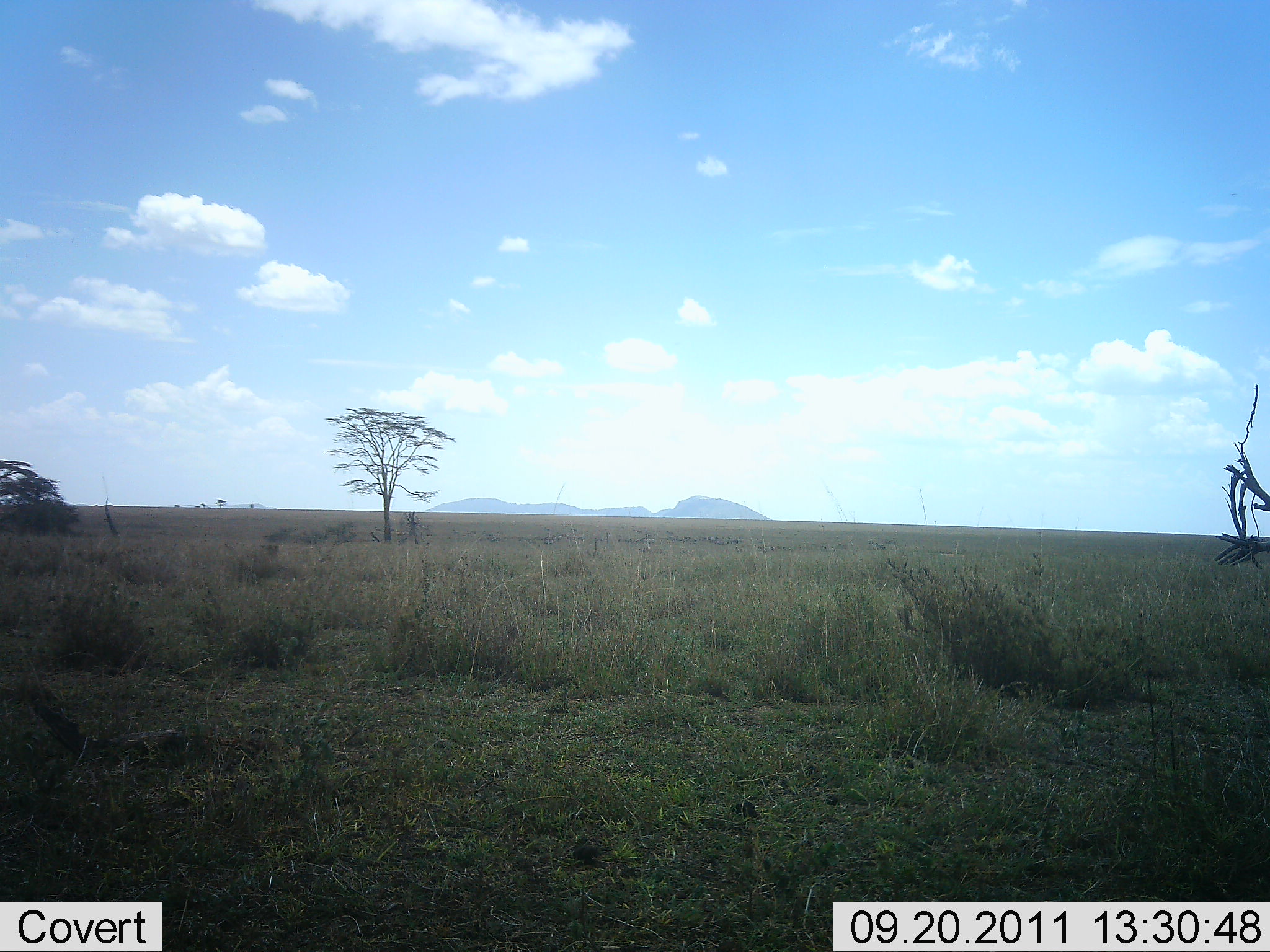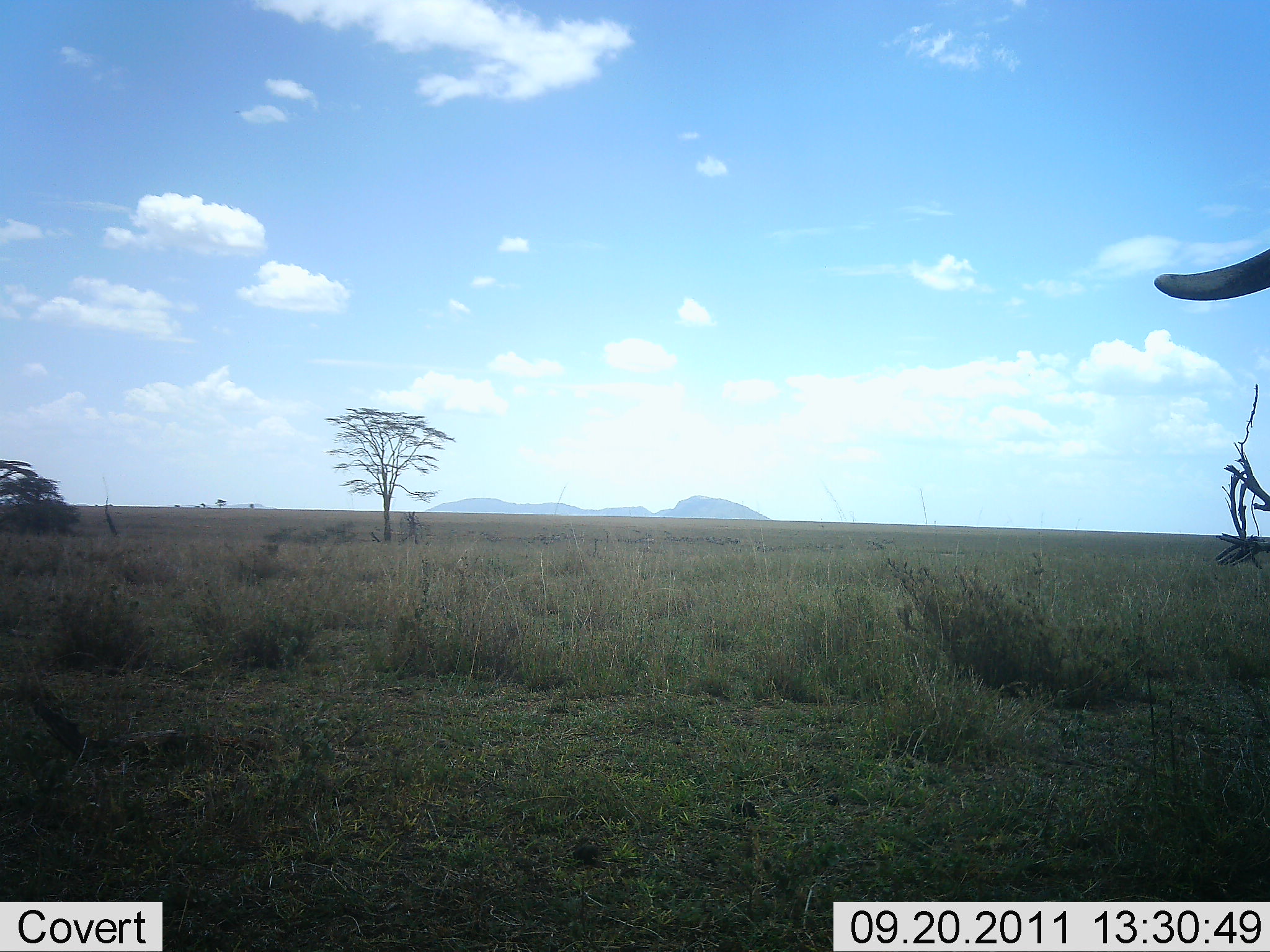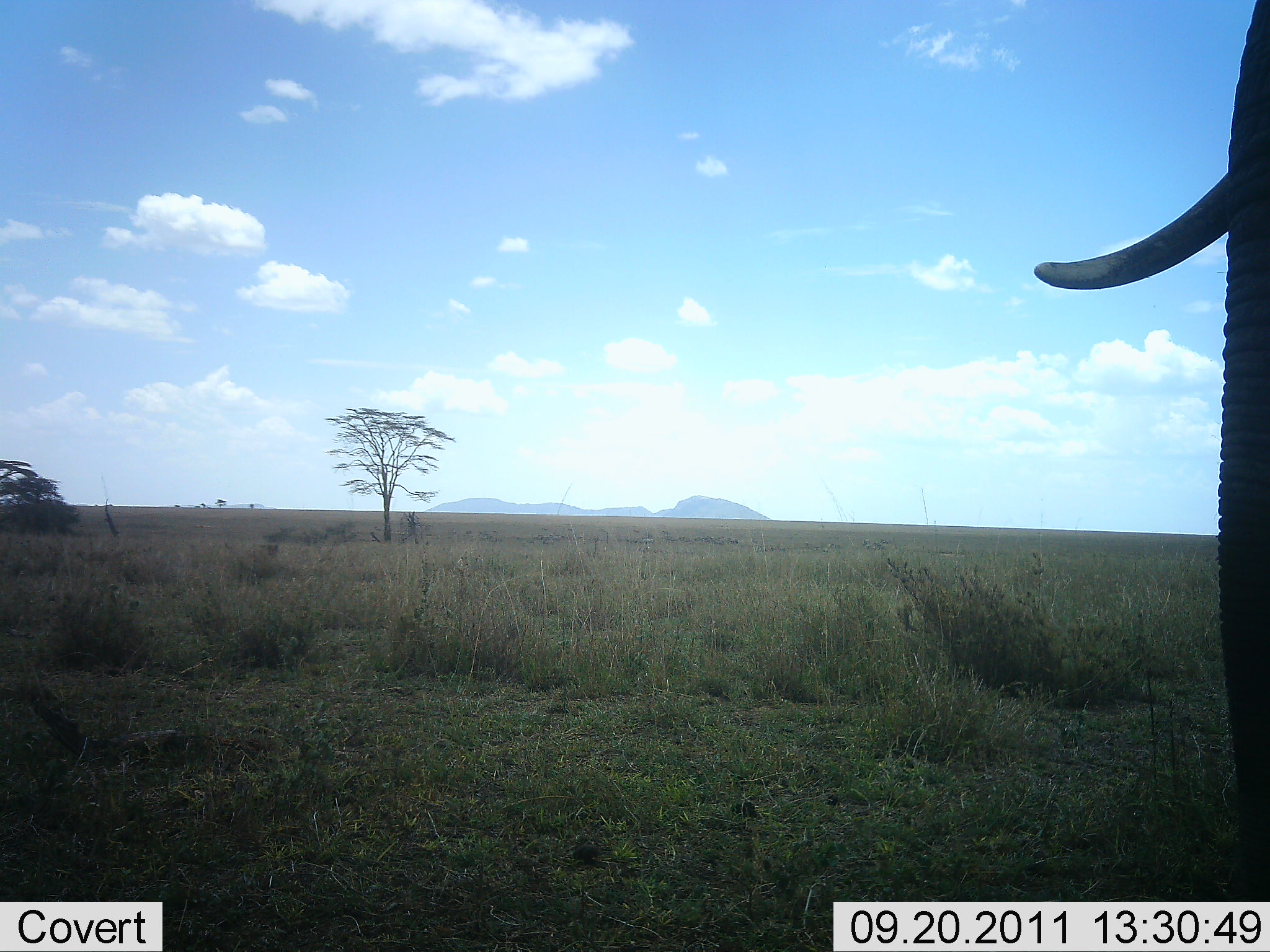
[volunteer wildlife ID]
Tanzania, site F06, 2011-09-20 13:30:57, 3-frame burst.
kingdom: Animalia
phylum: Chordata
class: Mammalia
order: Proboscidea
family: Elephantidae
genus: Loxodonta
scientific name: Loxodonta africana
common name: african bush elephant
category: elephant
Elephant (african bush elephant) (Loxodonta africana), count 1. Behavior (volunteer vote fractions): standing 42%, resting 0%, moving 67%, interacting 0%. Young present (vote fraction): 0%. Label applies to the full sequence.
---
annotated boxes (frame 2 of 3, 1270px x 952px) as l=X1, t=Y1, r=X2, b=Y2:
animal: l=1153, t=248, r=1270, b=301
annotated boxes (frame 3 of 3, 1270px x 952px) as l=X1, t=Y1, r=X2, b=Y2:
animal: l=1034, t=0, r=1269, b=902